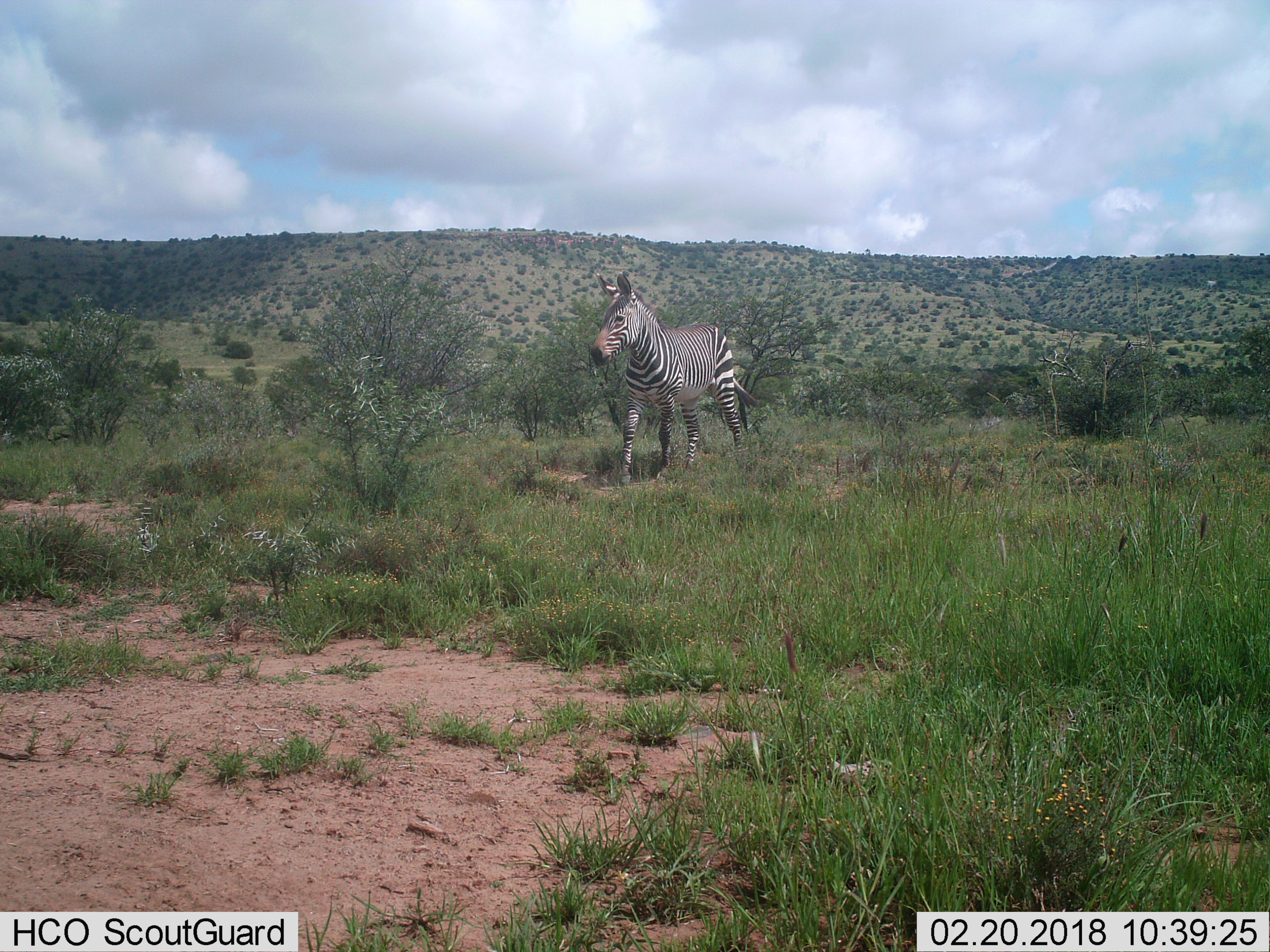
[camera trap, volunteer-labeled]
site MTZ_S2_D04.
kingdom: Animalia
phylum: Chordata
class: Mammalia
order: Perissodactyla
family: Equidae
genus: Equus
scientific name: Equus zebra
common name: mountain zebra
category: zebramountain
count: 1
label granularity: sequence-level